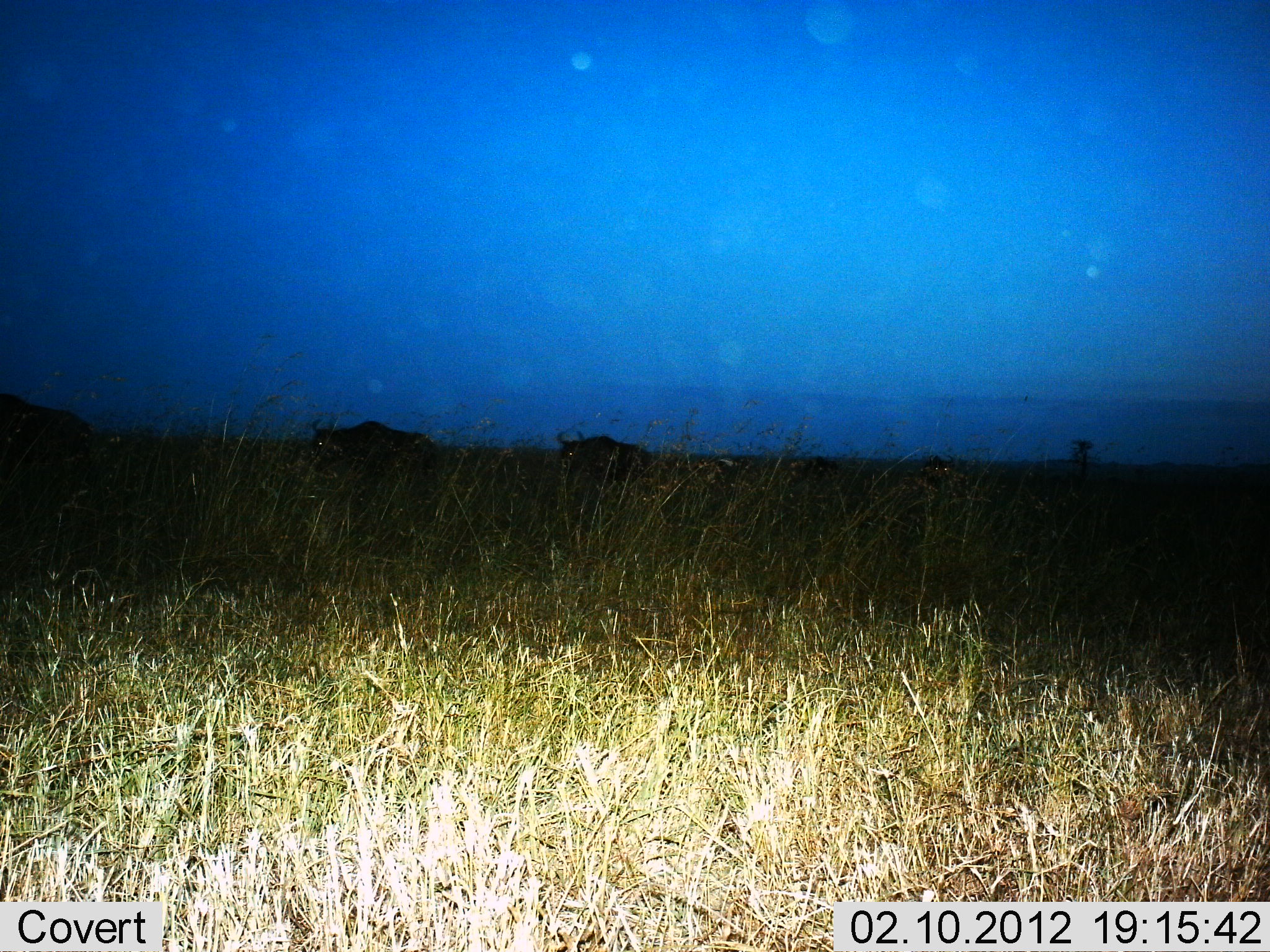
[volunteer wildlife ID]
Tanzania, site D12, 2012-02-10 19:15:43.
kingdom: Animalia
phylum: Chordata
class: Mammalia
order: Artiodactyla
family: Bovidae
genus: Connochaetes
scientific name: Connochaetes taurinus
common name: blue wildebeest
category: wildebeest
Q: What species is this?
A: Wildebeest (blue wildebeest) (Connochaetes taurinus).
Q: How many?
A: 4.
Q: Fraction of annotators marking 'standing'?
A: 18%.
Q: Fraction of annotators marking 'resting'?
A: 6%.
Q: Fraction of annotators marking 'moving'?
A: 71%.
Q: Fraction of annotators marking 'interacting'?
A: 0%.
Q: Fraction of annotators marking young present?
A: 0%.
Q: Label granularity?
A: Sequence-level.